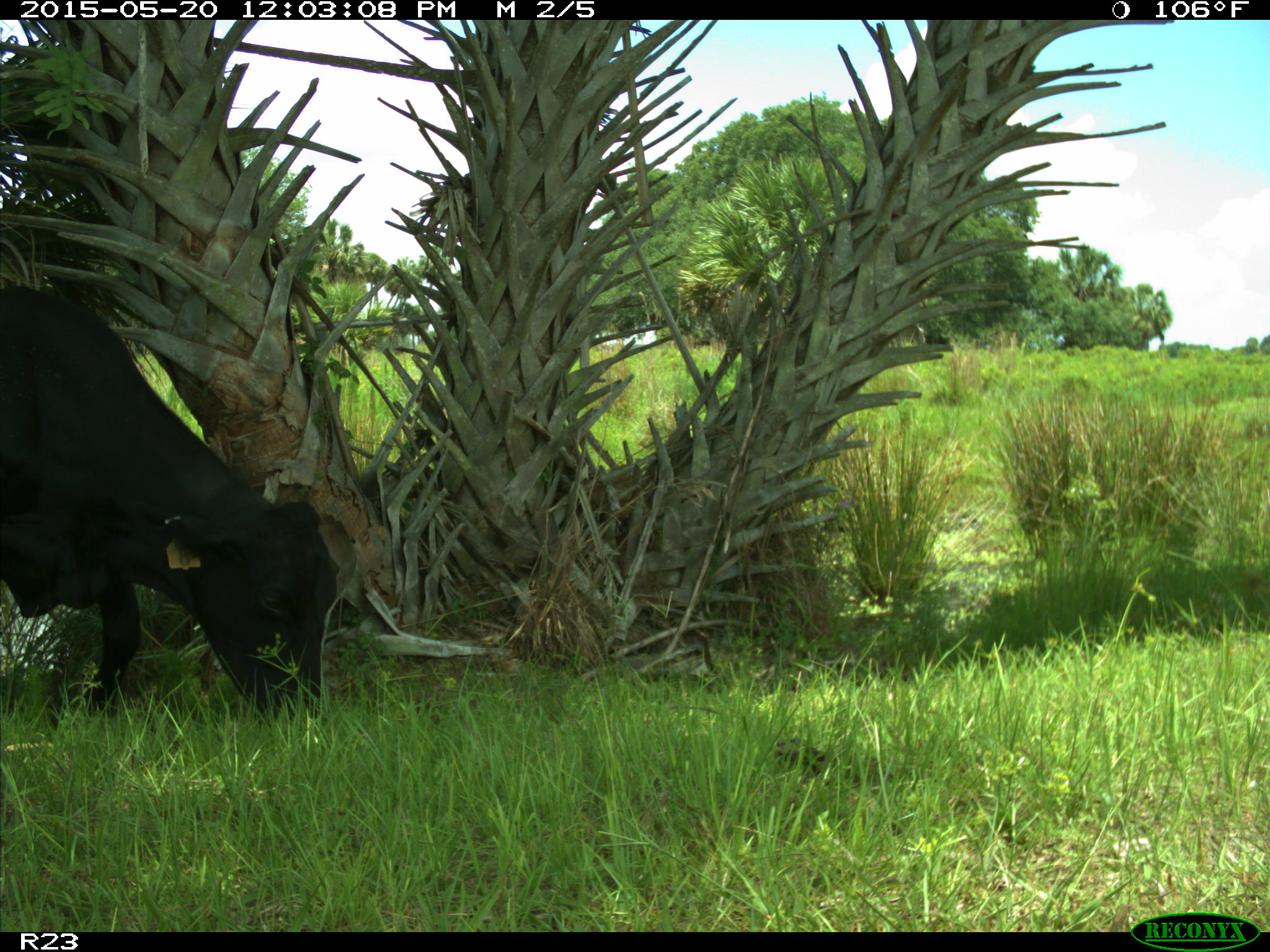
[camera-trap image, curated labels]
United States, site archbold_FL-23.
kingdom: Animalia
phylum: Chordata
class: Mammalia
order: Artiodactyla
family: Suidae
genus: Sus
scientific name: Sus scrofa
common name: wild boar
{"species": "Sus scrofa (wild boar)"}